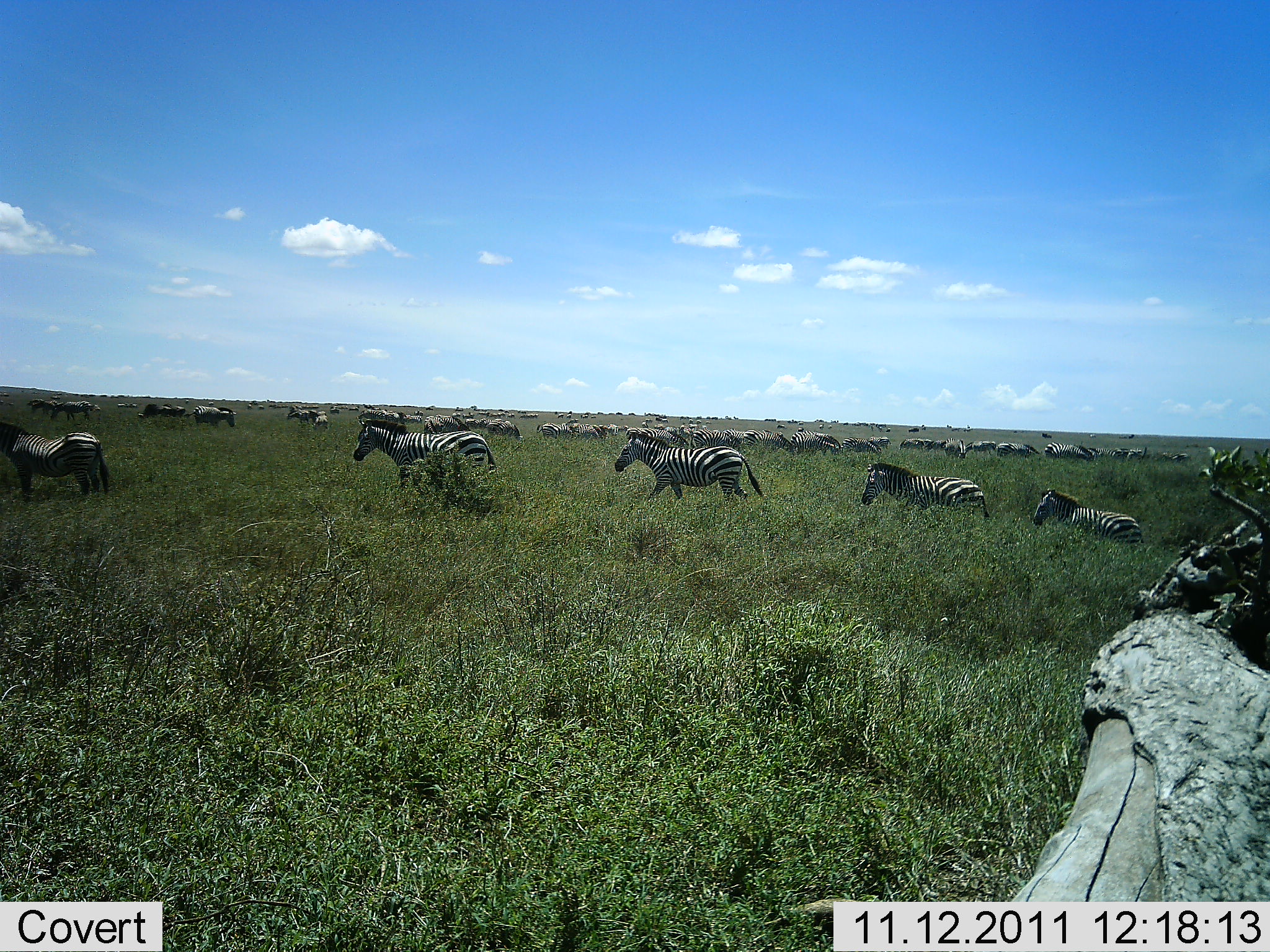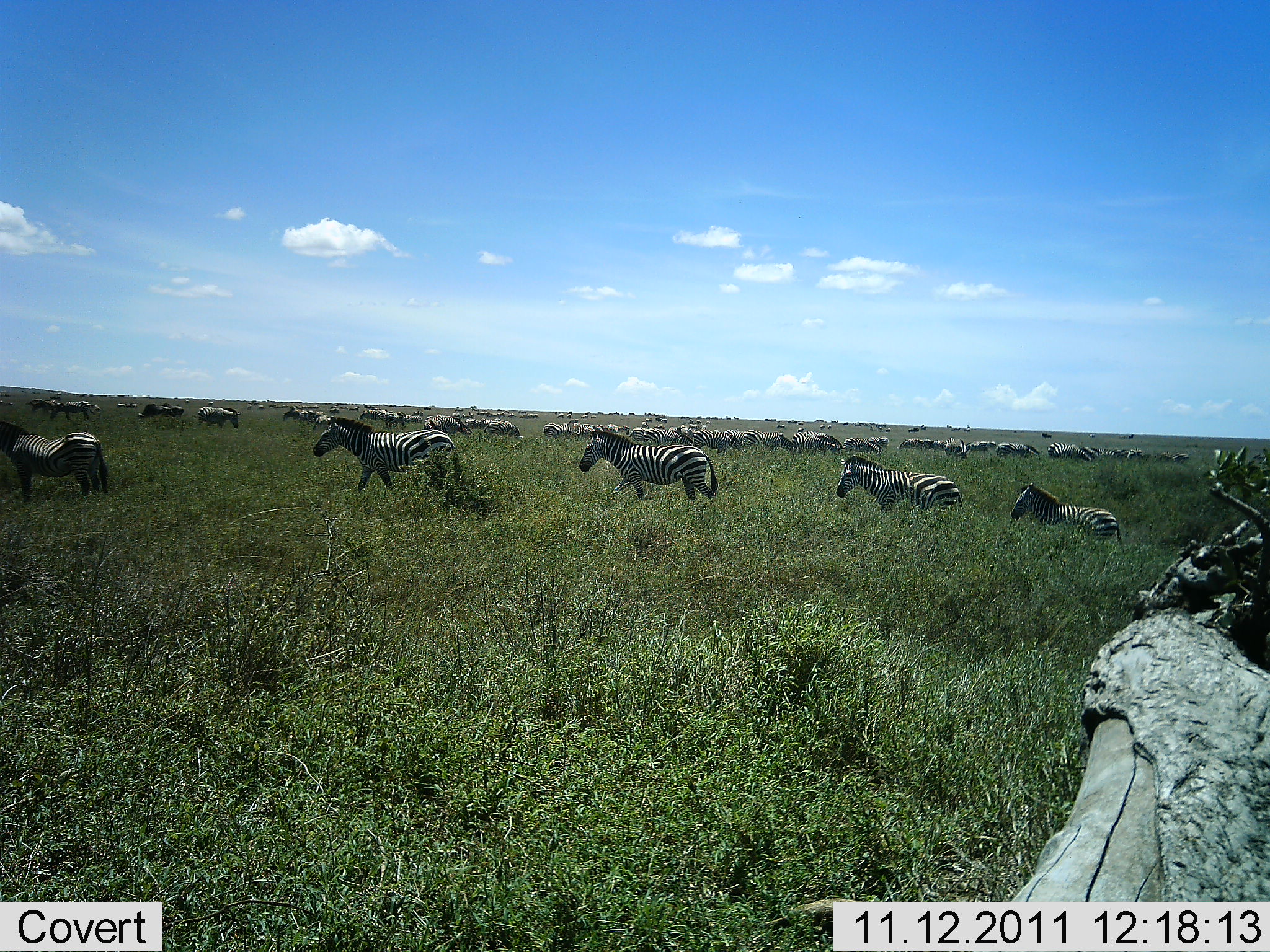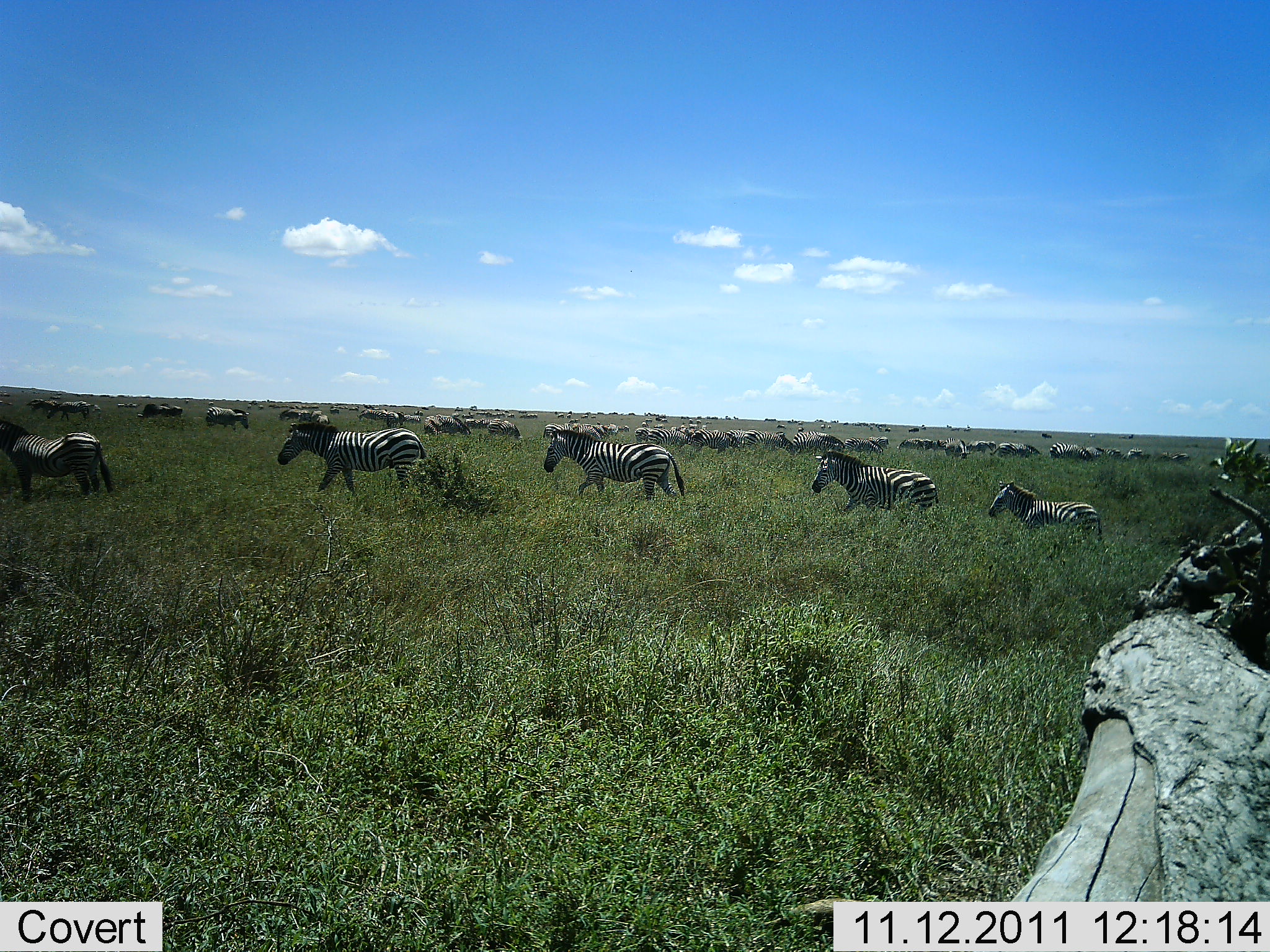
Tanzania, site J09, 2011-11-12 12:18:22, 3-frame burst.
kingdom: Animalia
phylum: Chordata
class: Mammalia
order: Perissodactyla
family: Equidae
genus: Equus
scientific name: Equus quagga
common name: plains zebra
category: zebra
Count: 11-50.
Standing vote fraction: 31%.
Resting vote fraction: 15%.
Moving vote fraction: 100%.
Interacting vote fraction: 15%.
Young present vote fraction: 8%.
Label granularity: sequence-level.